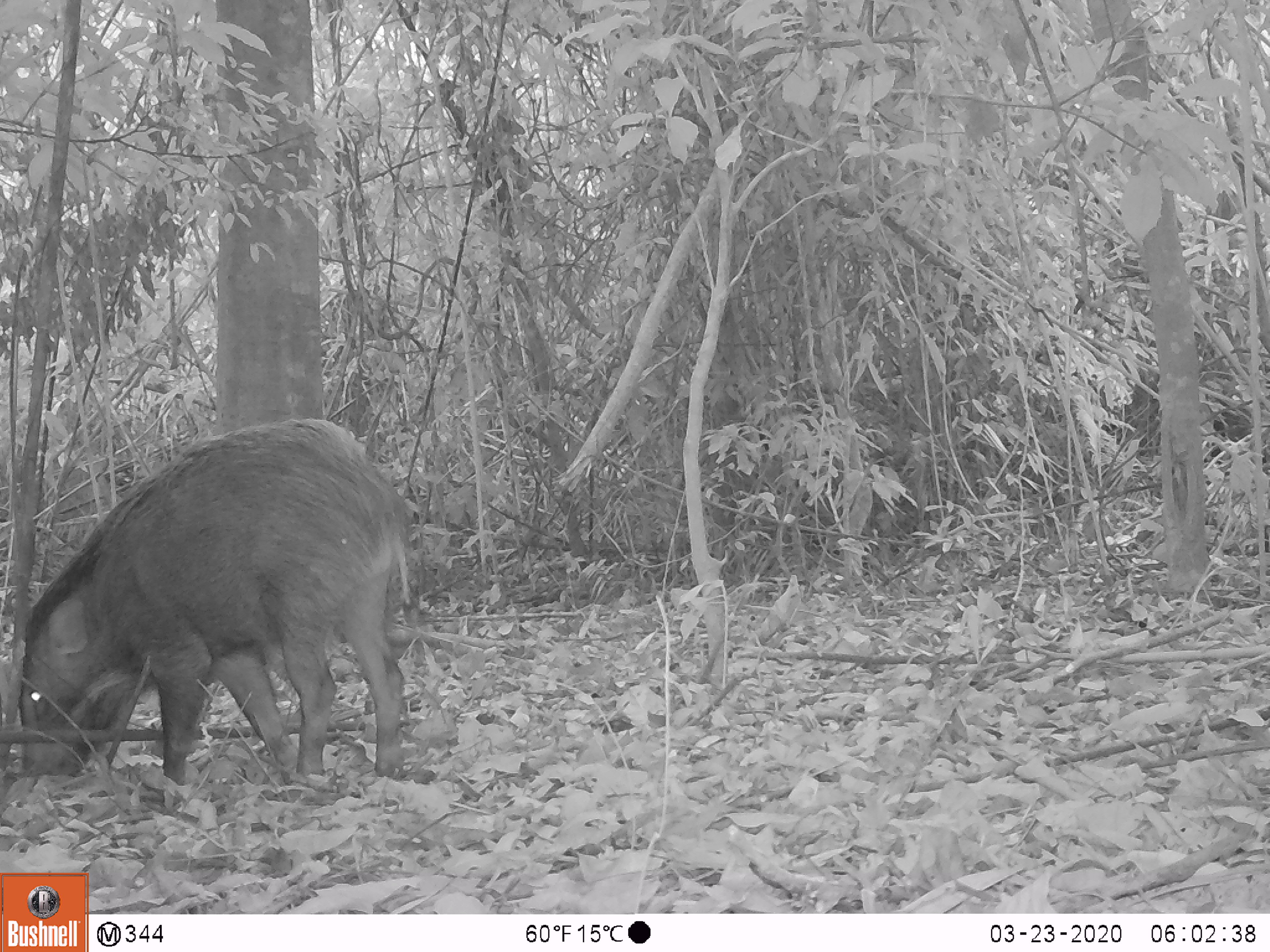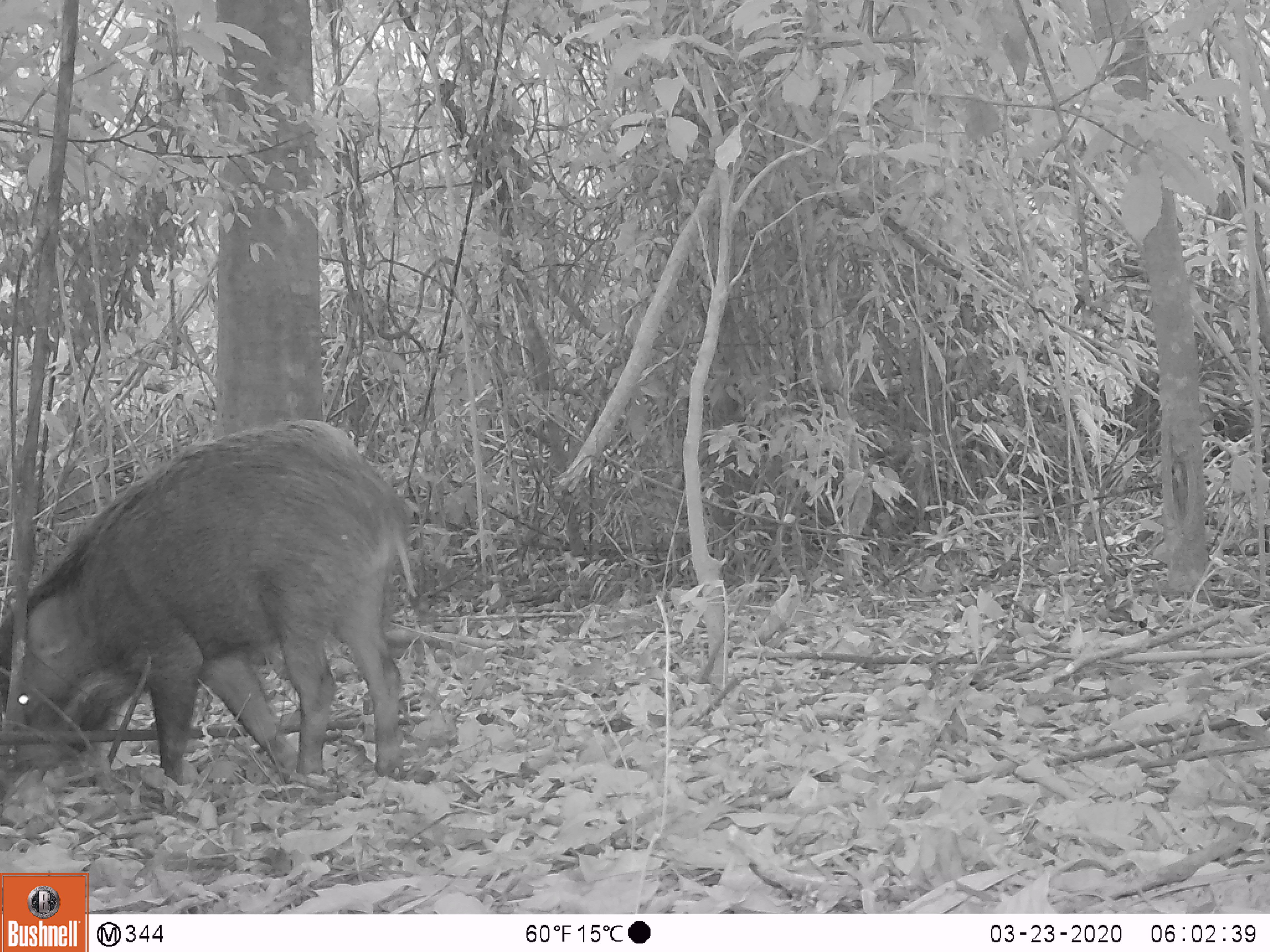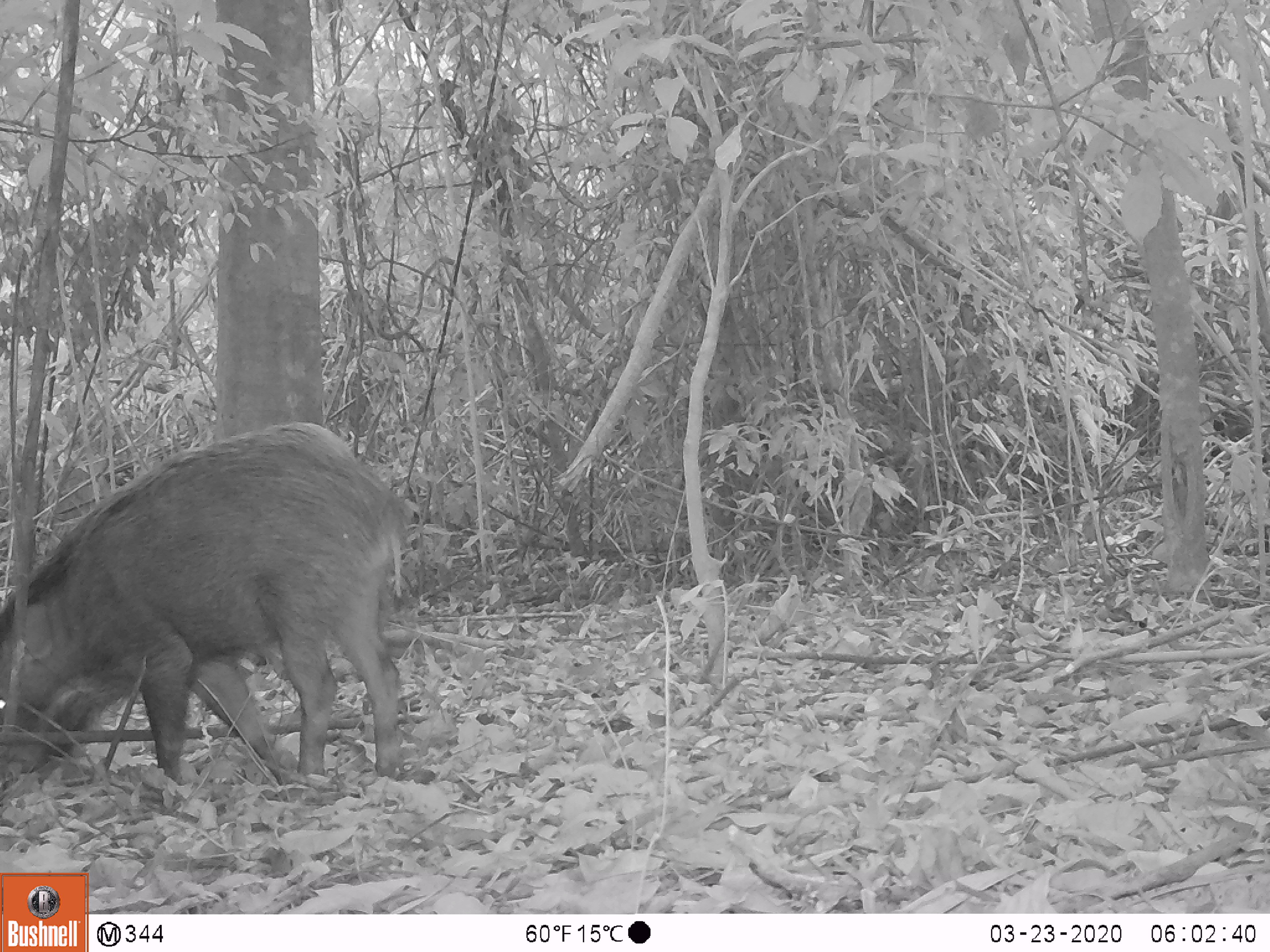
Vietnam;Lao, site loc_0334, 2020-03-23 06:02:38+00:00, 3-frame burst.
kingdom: Animalia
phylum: Chordata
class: Mammalia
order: Artiodactyla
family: Suidae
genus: Sus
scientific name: Sus scrofa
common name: eurasian wild pig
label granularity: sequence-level